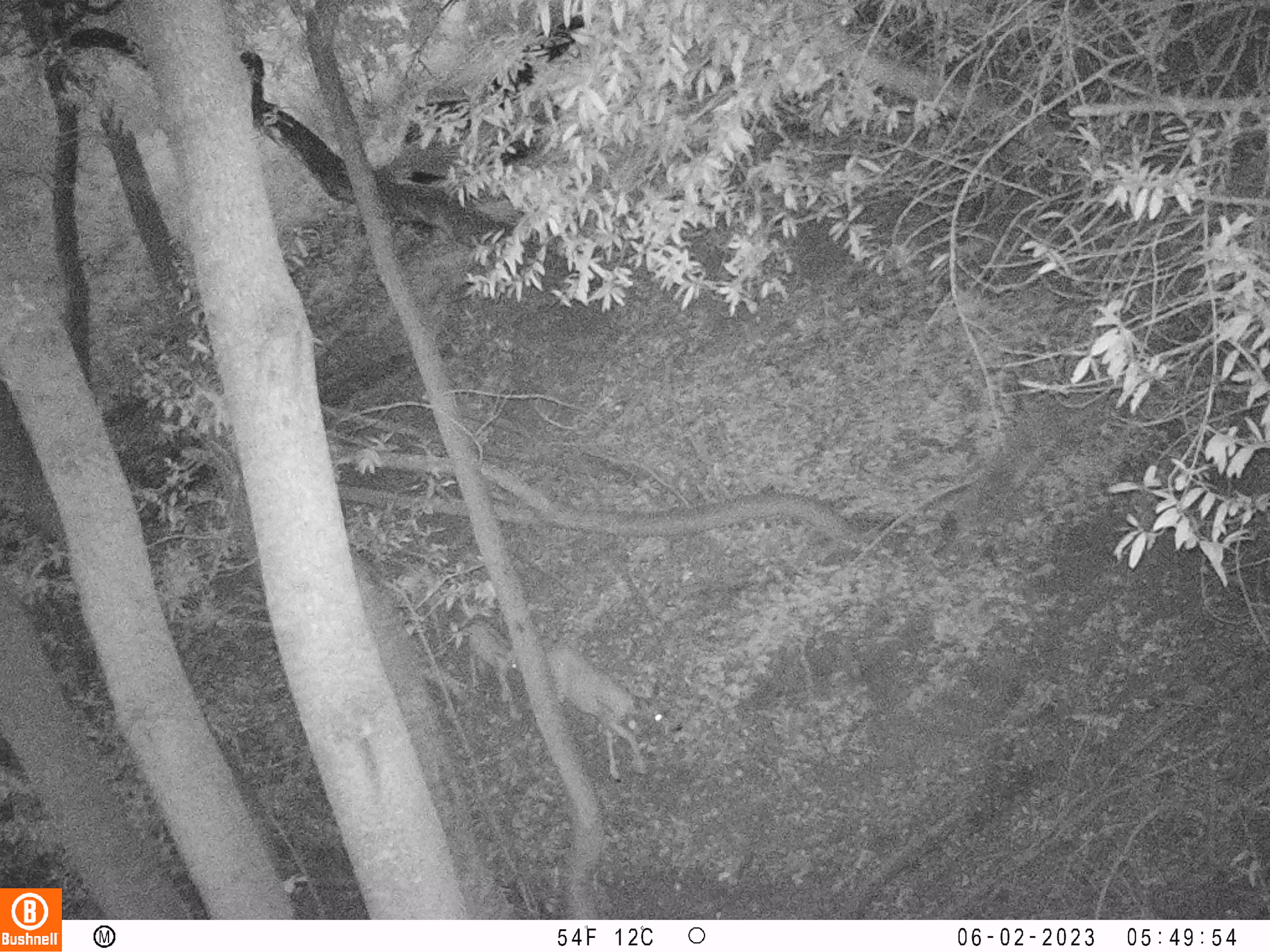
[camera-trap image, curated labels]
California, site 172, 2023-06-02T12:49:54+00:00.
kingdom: Animalia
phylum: Chordata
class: Mammalia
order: Artiodactyla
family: Cervidae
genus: Odocoileus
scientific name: Odocoileus hemionus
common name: mule deer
Mule deer (Odocoileus hemionus).